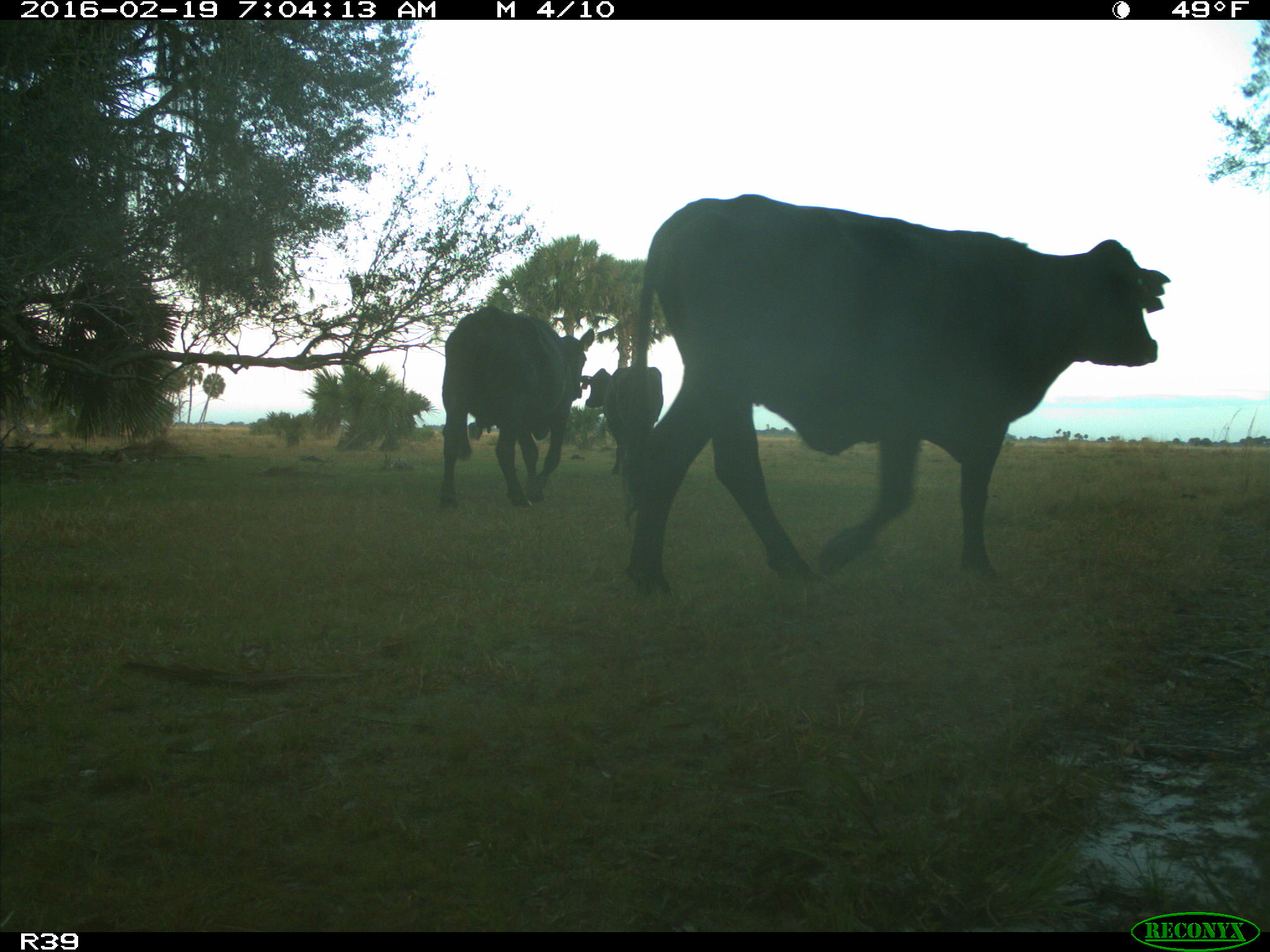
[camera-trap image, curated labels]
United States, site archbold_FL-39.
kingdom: Animalia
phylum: Chordata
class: Mammalia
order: Artiodactyla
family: Bovidae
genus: Bos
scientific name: Bos taurus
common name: domestic cow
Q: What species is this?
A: Bos taurus (domestic cow).